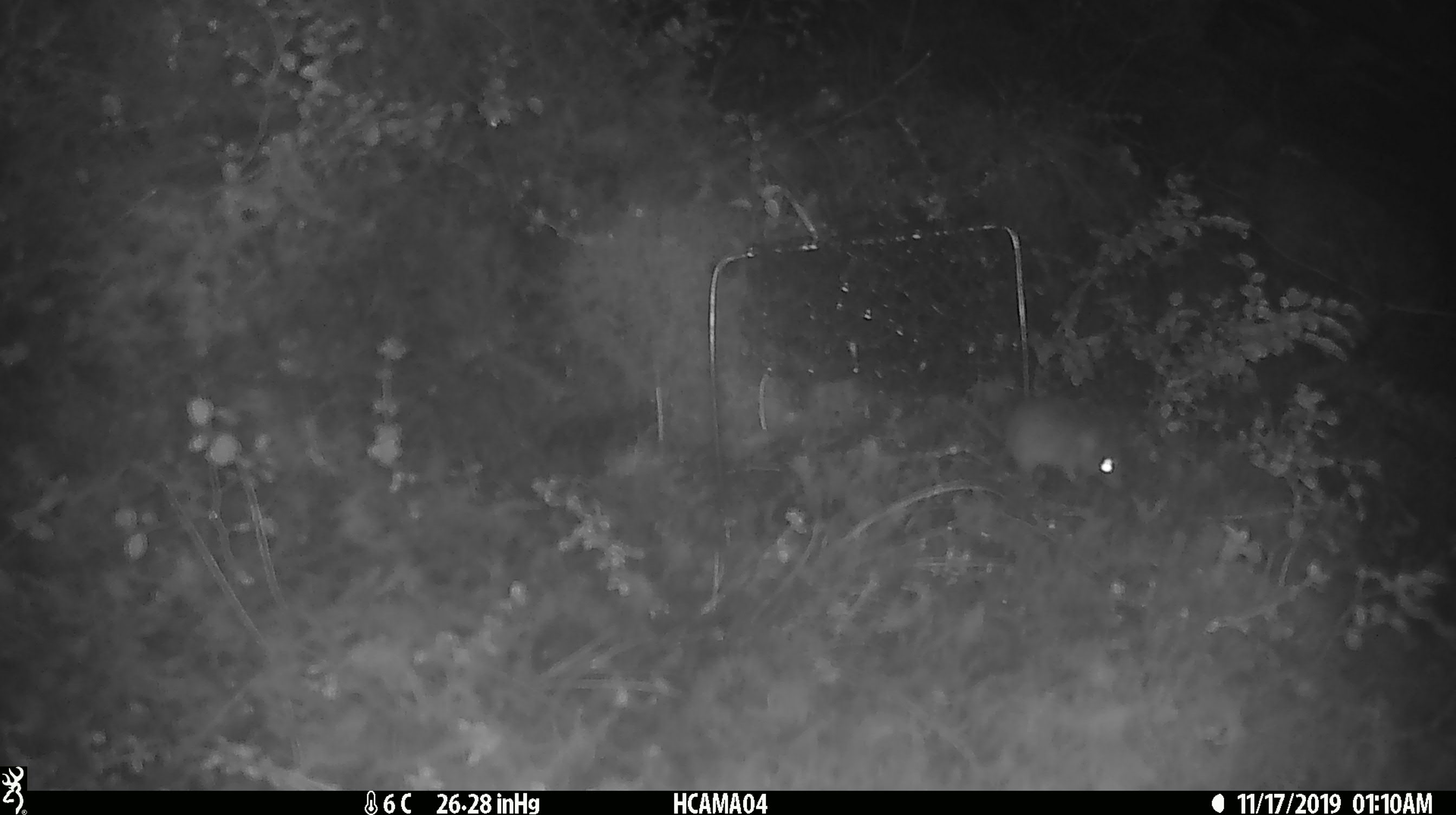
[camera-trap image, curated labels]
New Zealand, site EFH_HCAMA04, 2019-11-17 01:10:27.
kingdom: Animalia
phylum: Chordata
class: Mammalia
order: Rodentia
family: Muridae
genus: Mus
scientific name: Mus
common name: mouse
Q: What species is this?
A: Mouse (Mus).